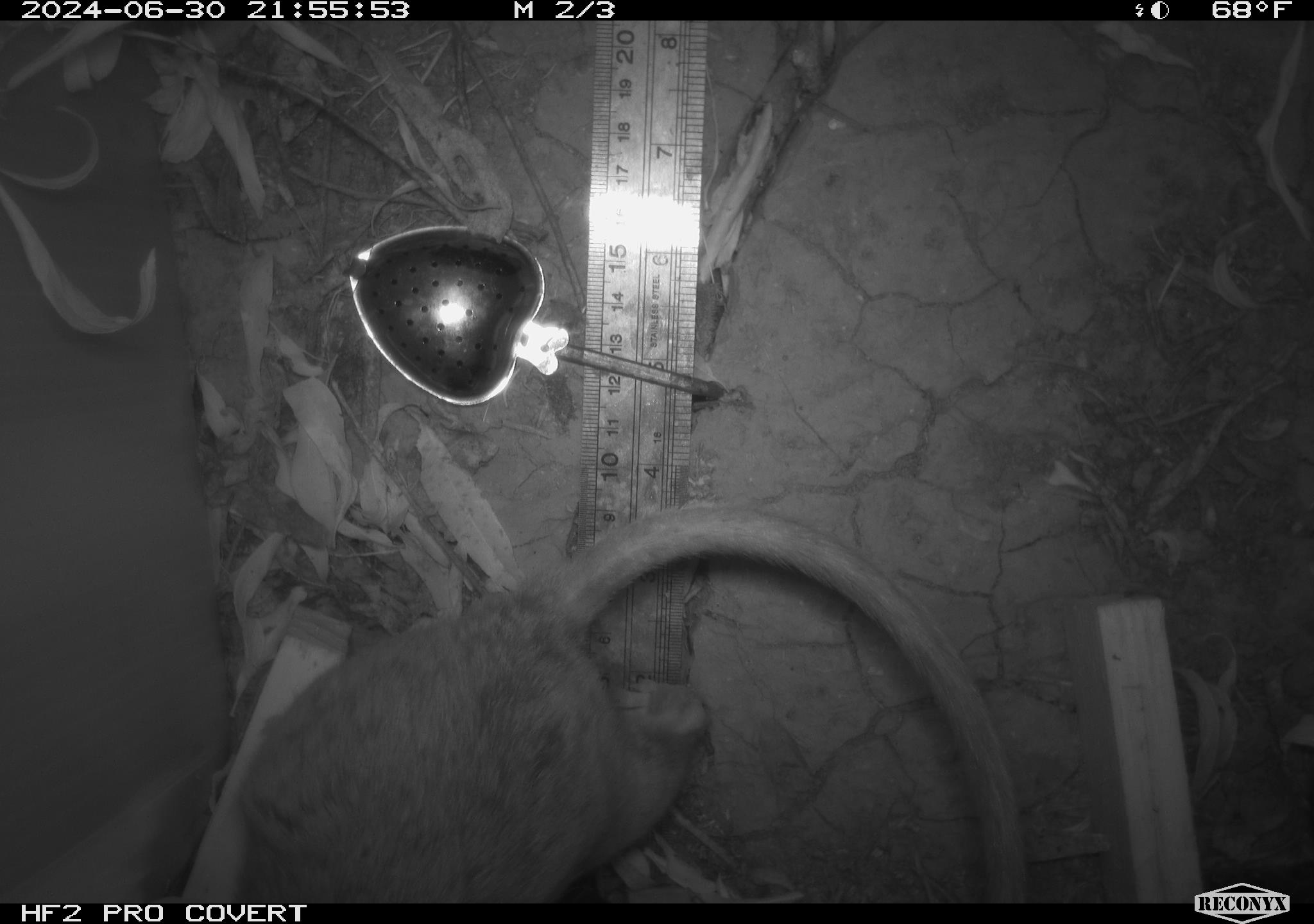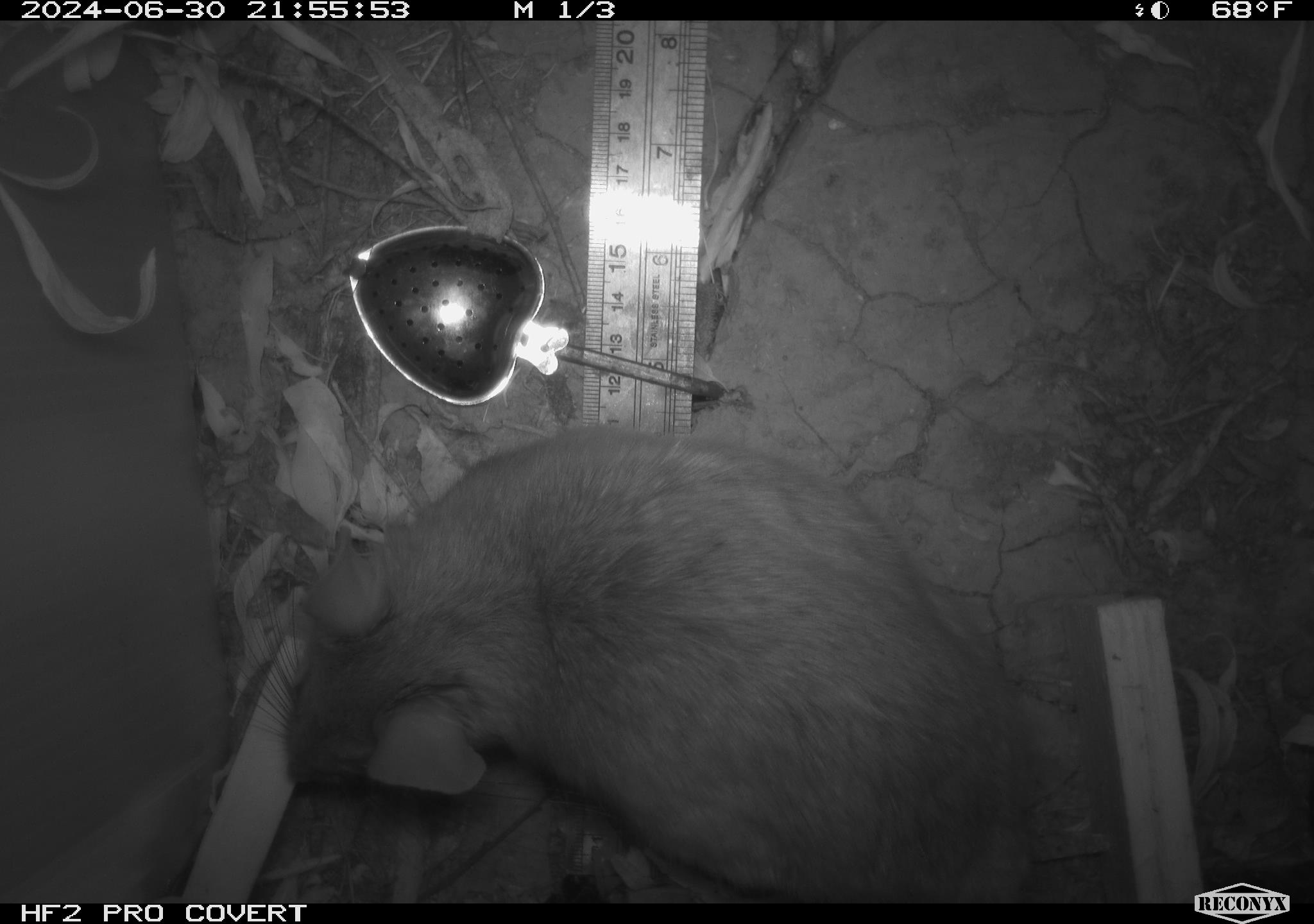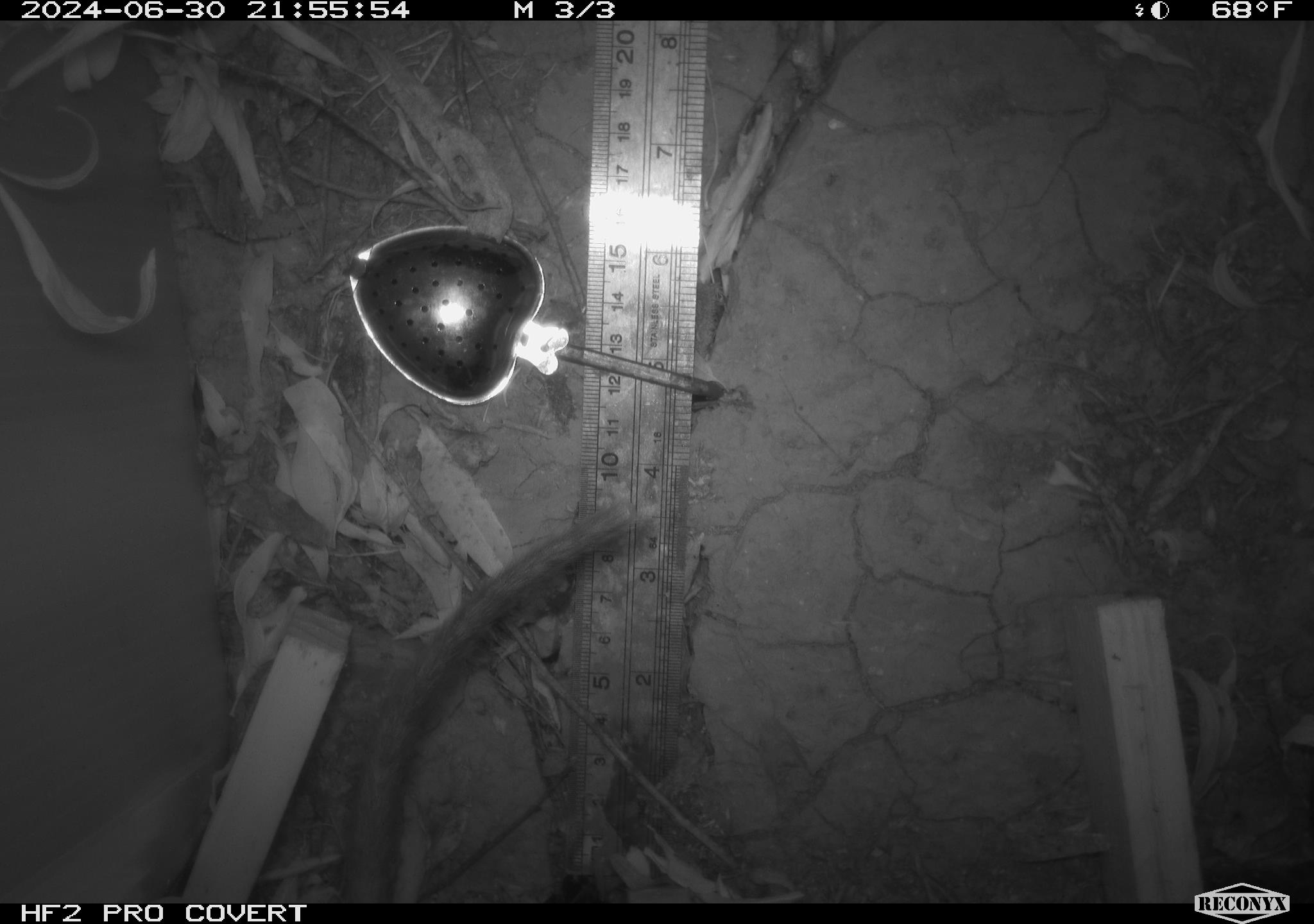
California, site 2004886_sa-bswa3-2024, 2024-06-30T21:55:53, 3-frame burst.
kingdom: Animalia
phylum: Chordata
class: Mammalia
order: Rodentia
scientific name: Rodentia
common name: woodrat or rat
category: woodrat or rat species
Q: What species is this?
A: Woodrat or rat species (woodrat or rat) (Rodentia).